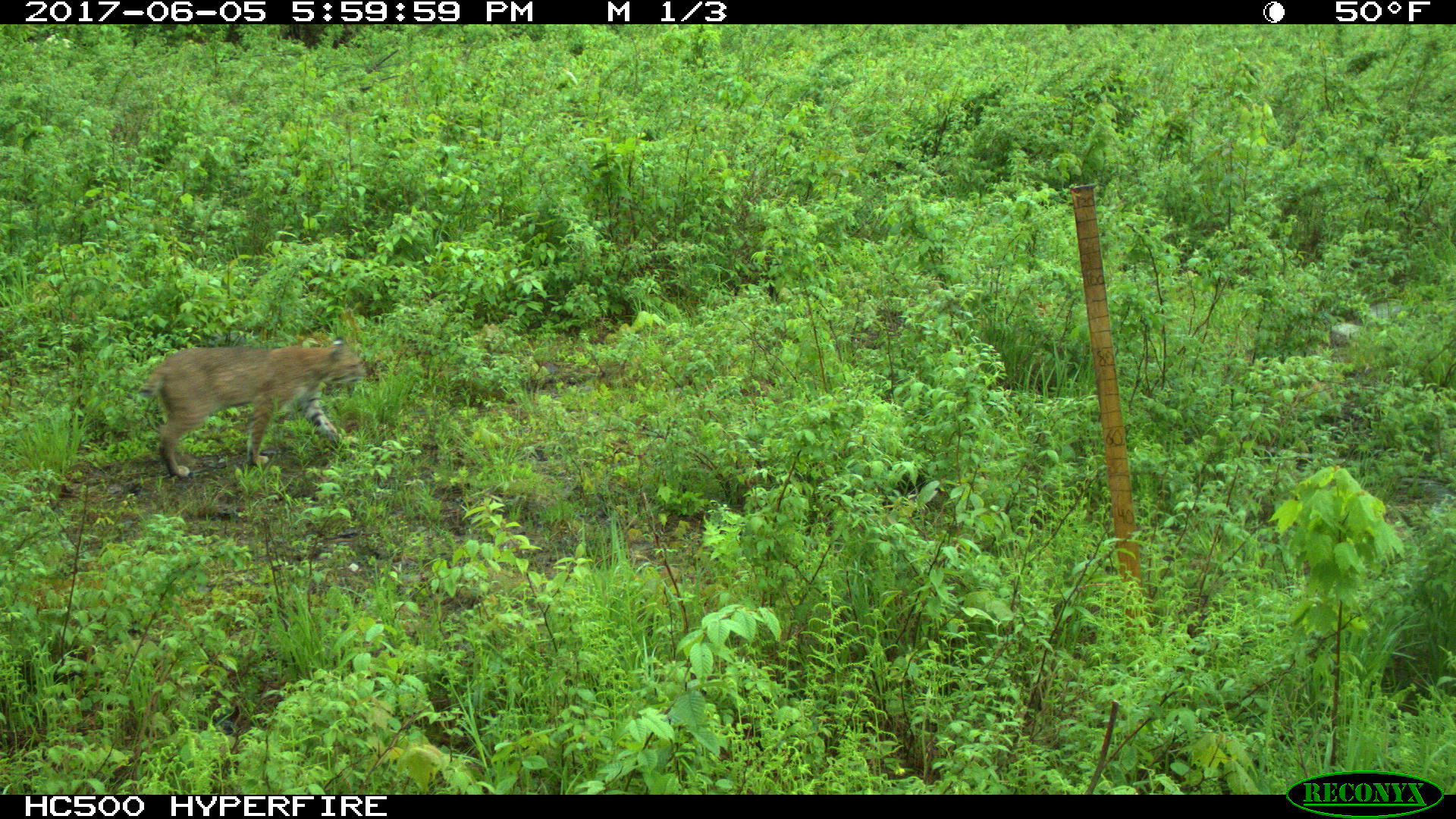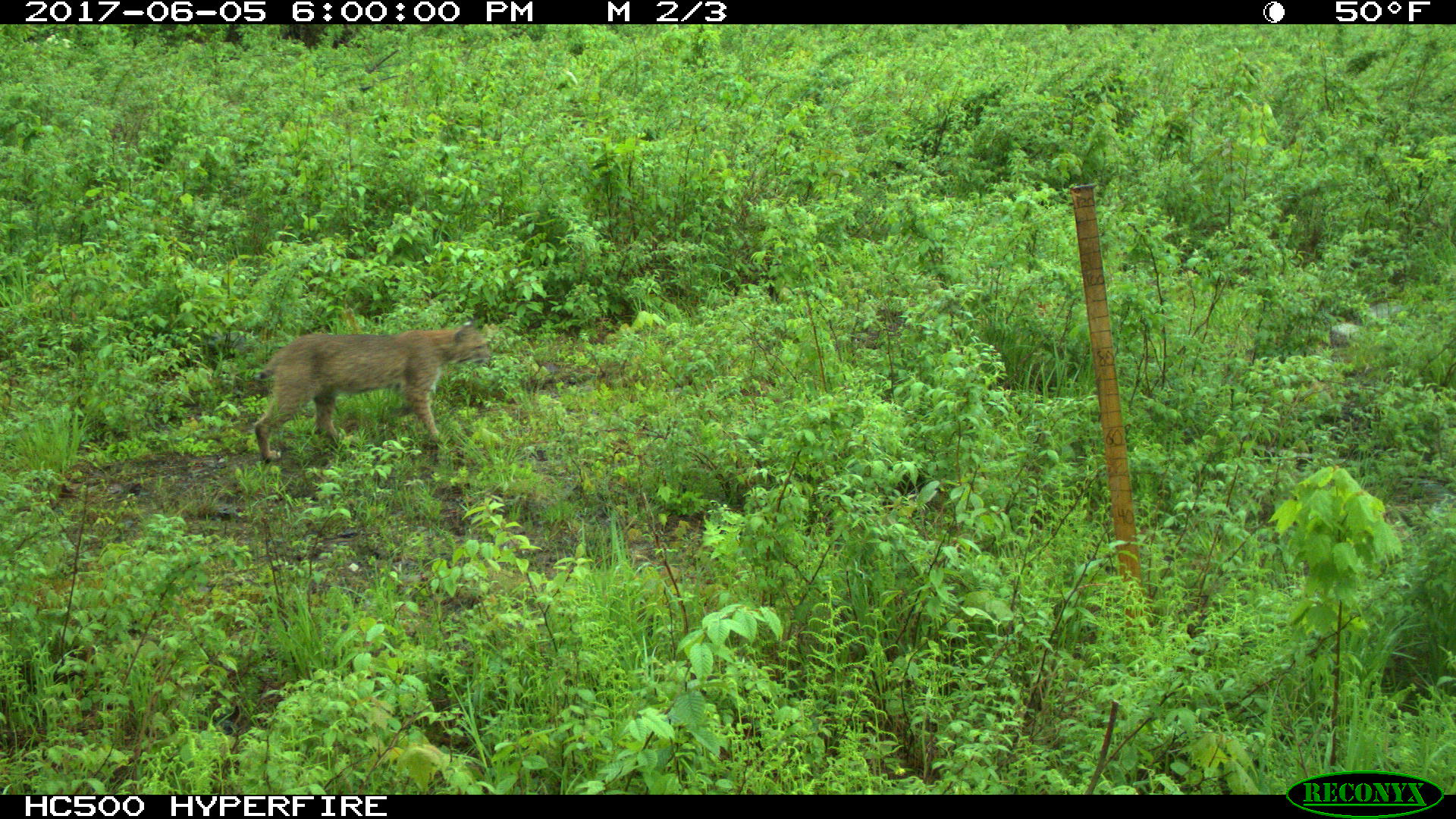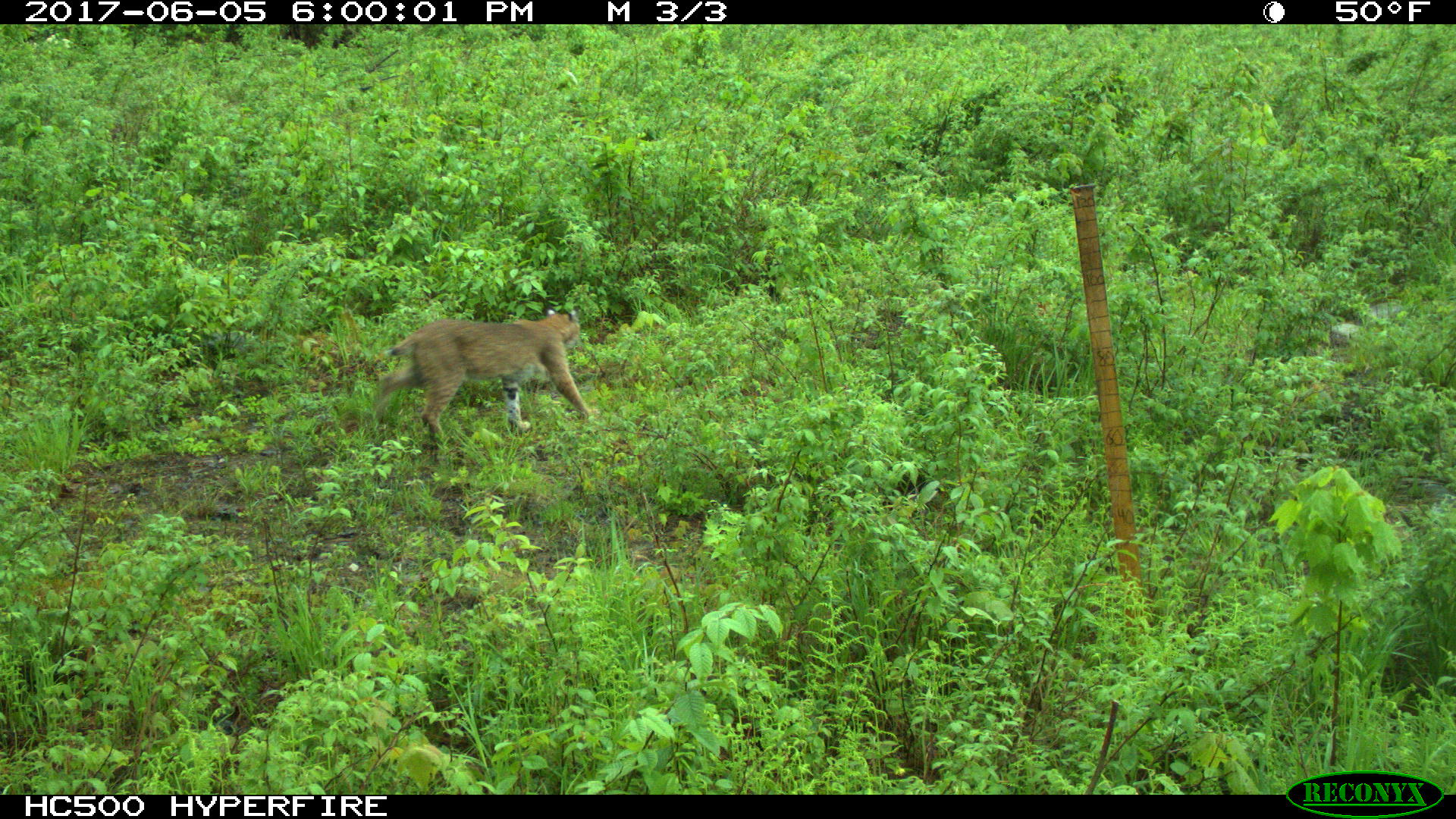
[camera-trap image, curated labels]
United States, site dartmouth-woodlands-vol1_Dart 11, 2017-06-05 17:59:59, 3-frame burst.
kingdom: Animalia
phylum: Chordata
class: Mammalia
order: Carnivora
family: Felidae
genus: Lynx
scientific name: Lynx rufus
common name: bobcat